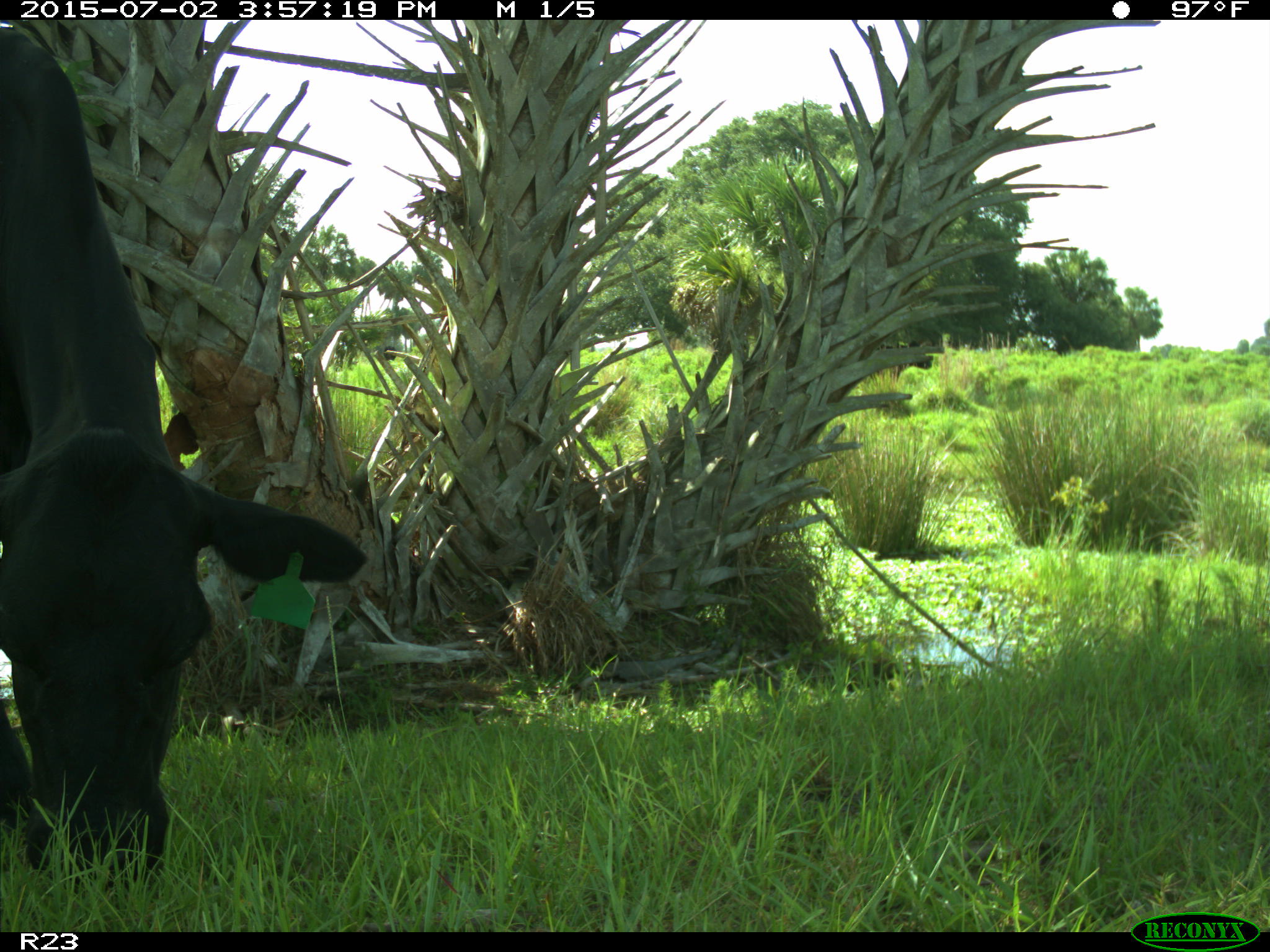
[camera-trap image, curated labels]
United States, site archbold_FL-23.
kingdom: Animalia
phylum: Chordata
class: Mammalia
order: Artiodactyla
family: Bovidae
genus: Bos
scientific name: Bos taurus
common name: domestic cow